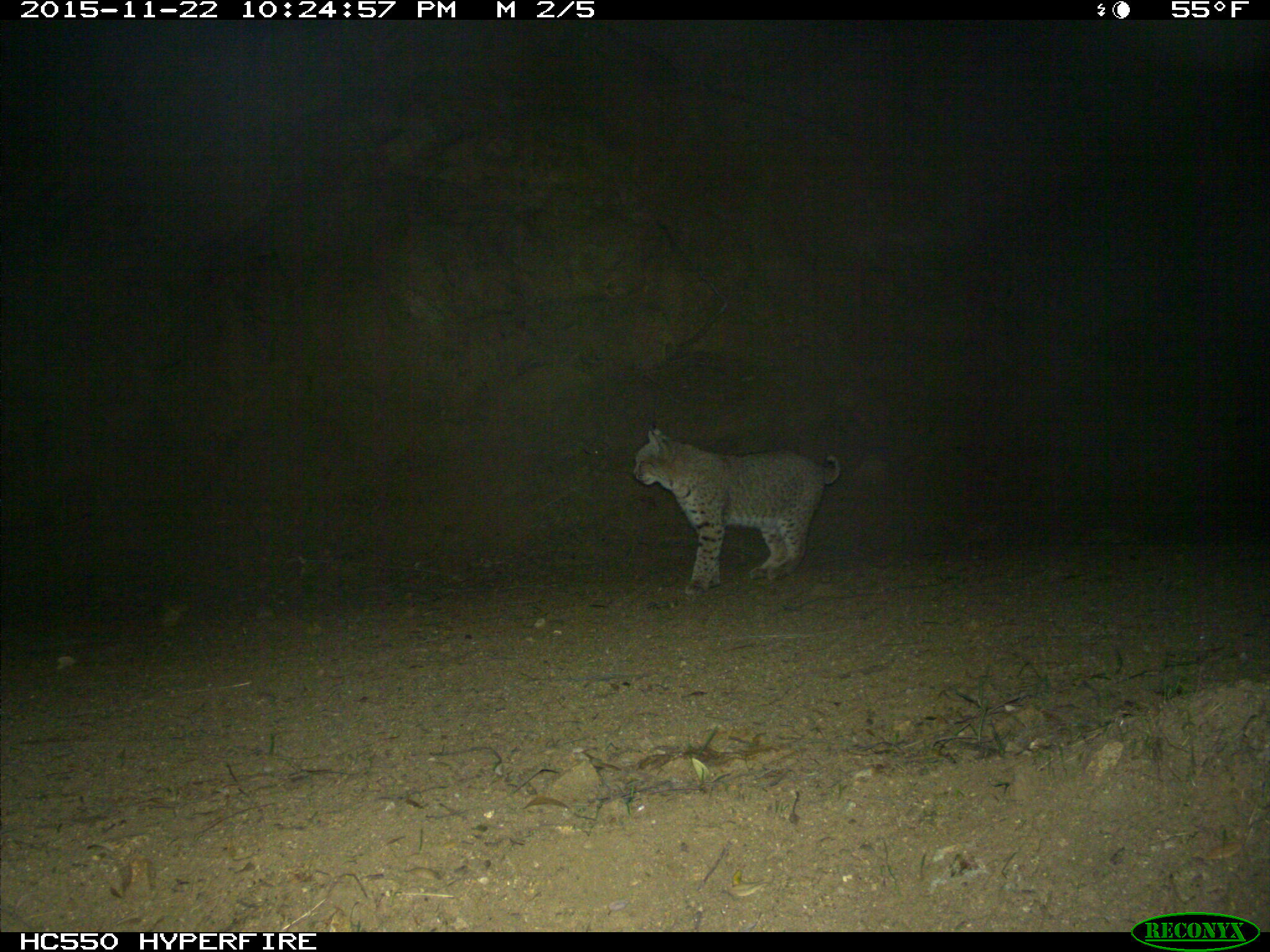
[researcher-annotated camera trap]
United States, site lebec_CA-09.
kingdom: Animalia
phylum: Chordata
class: Mammalia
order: Carnivora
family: Felidae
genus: Lynx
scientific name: Lynx rufus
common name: bobcat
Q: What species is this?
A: Lynx rufus (bobcat).